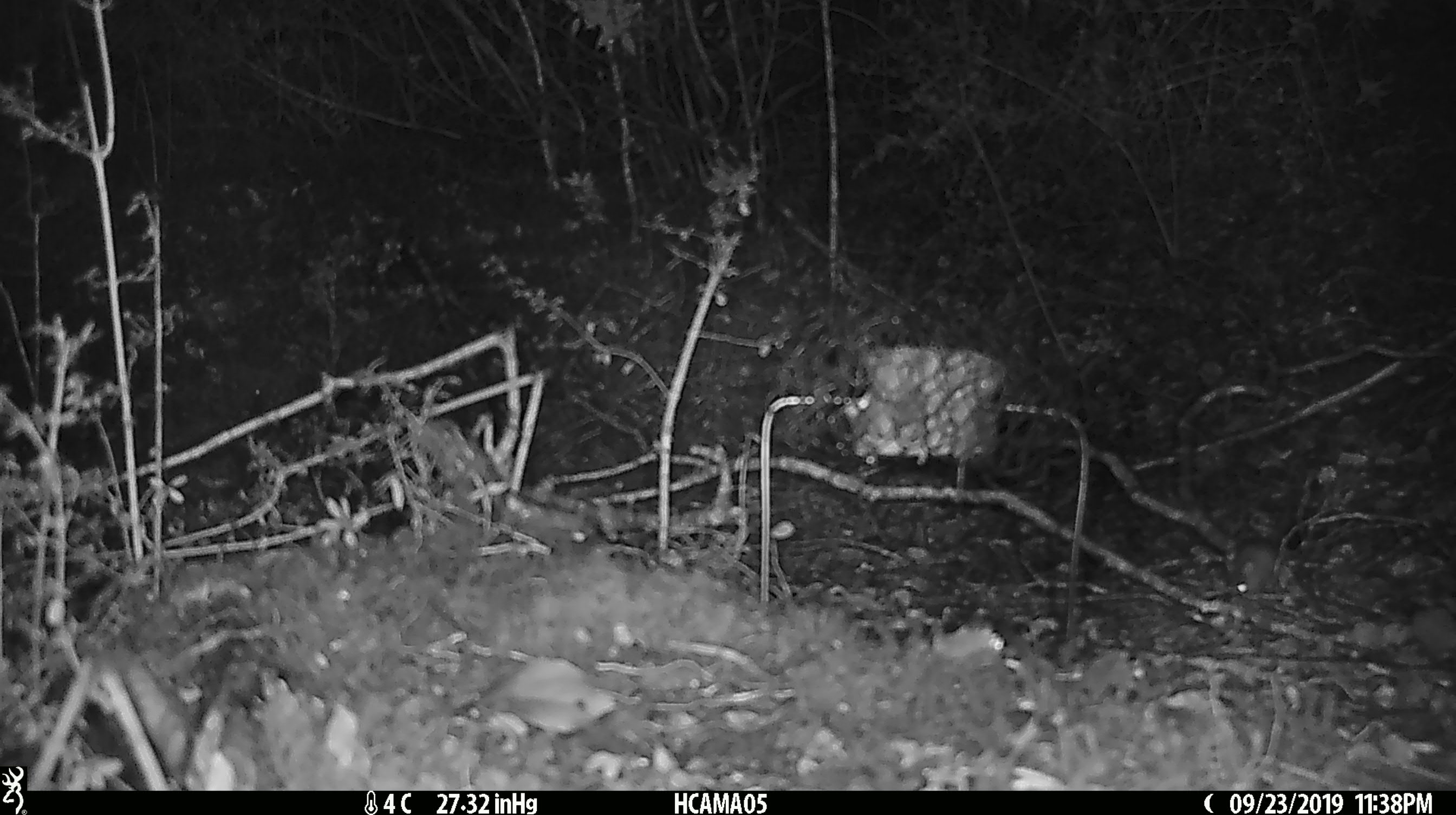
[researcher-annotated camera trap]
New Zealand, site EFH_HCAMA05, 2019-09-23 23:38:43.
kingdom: Animalia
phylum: Chordata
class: Mammalia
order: Rodentia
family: Muridae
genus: Mus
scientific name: Mus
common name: mouse